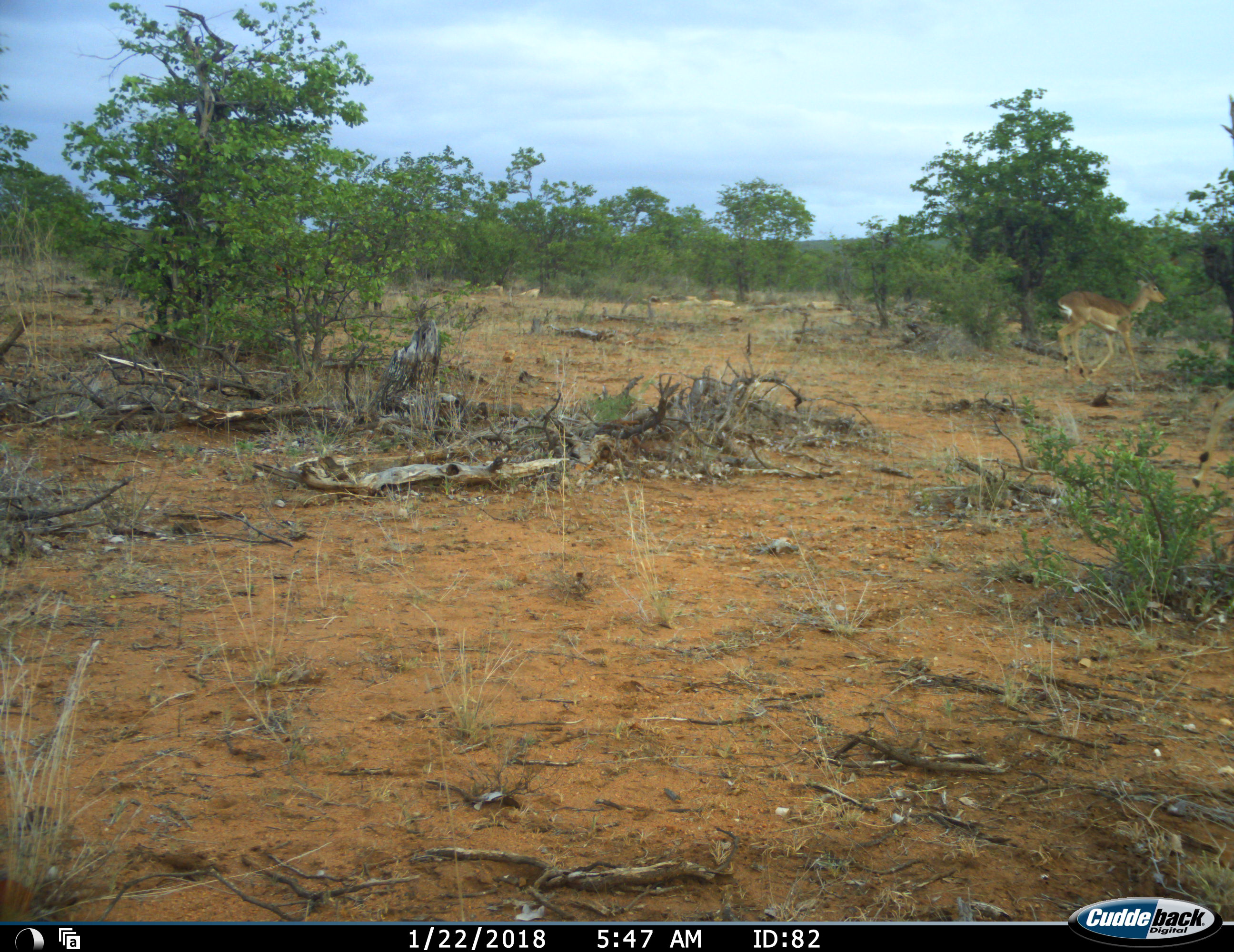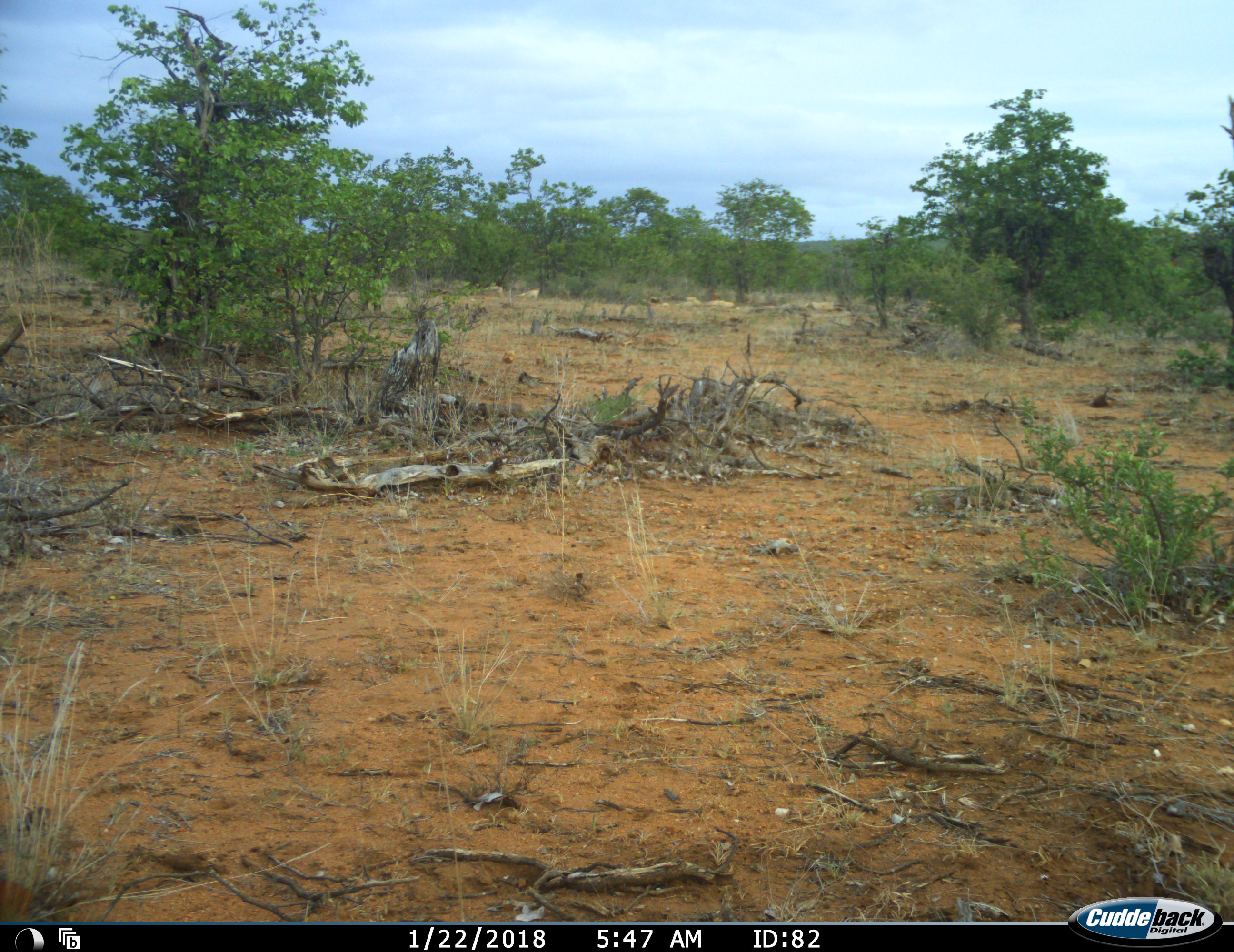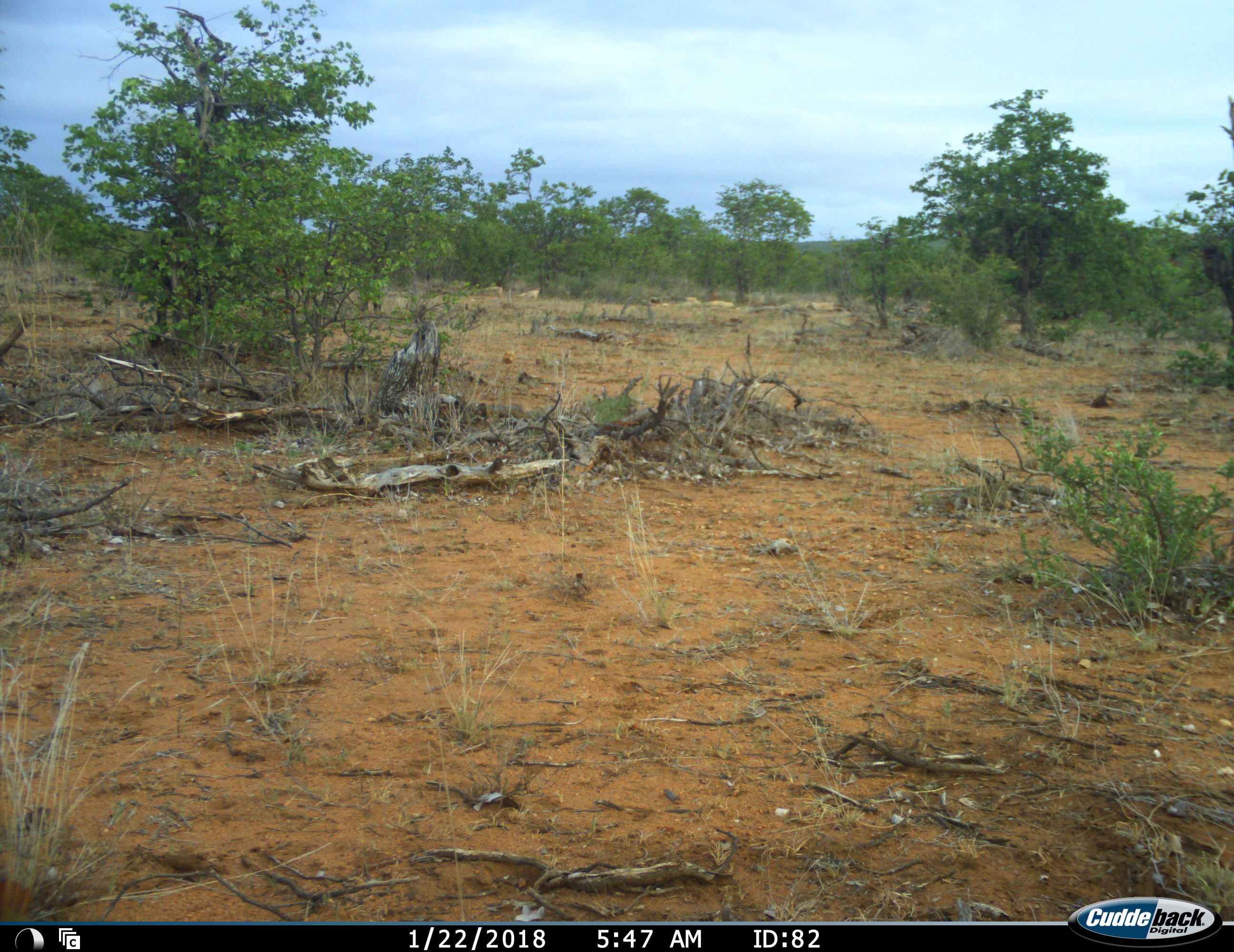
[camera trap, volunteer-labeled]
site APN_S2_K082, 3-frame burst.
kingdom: Animalia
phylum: Chordata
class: Mammalia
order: Artiodactyla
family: Bovidae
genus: Aepyceros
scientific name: Aepyceros melampus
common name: impala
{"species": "impala (Aepyceros melampus)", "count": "1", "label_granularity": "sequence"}